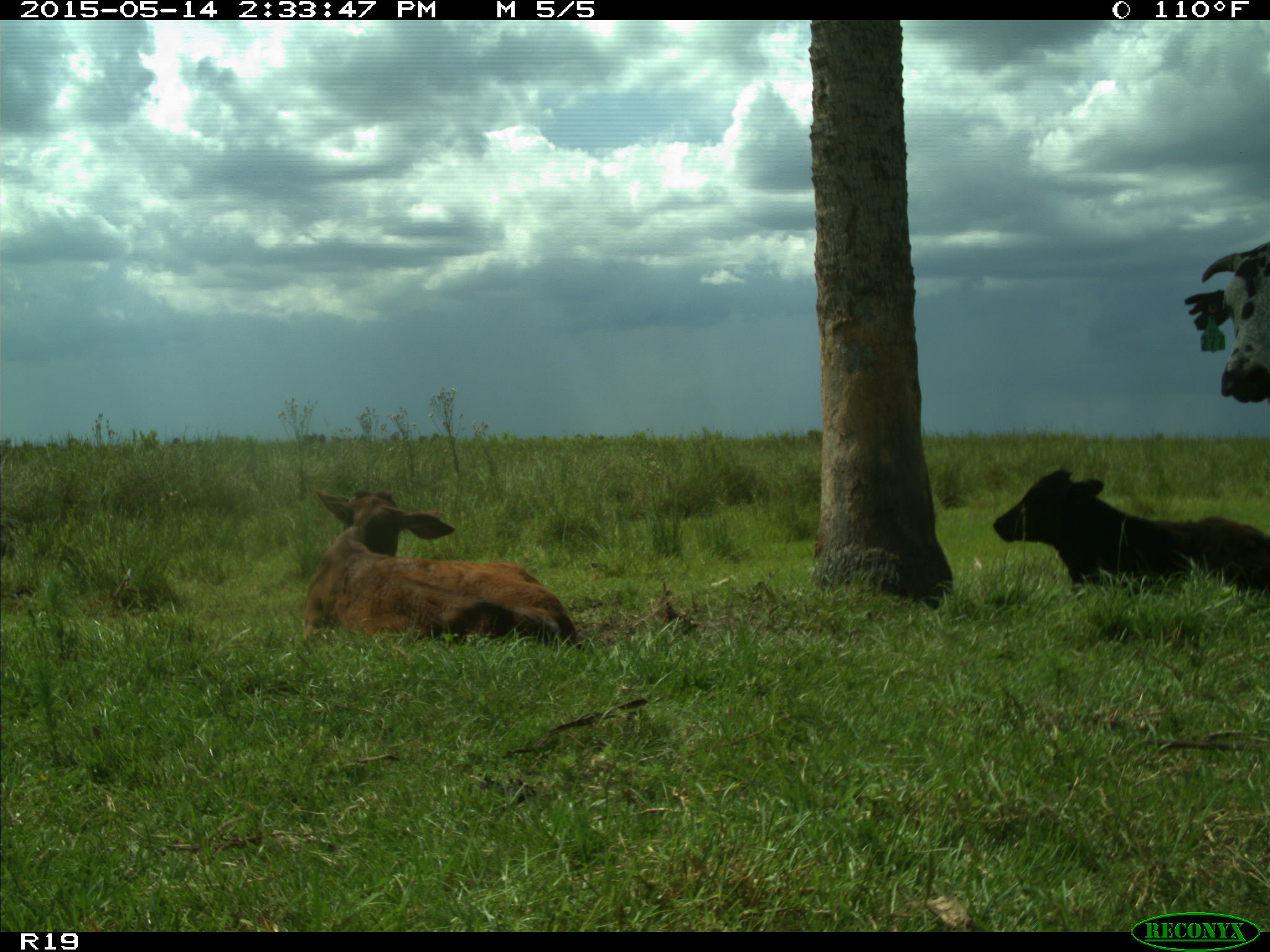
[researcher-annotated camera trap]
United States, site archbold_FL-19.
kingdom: Animalia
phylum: Chordata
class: Mammalia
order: Artiodactyla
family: Bovidae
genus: Bos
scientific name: Bos taurus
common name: domestic cow